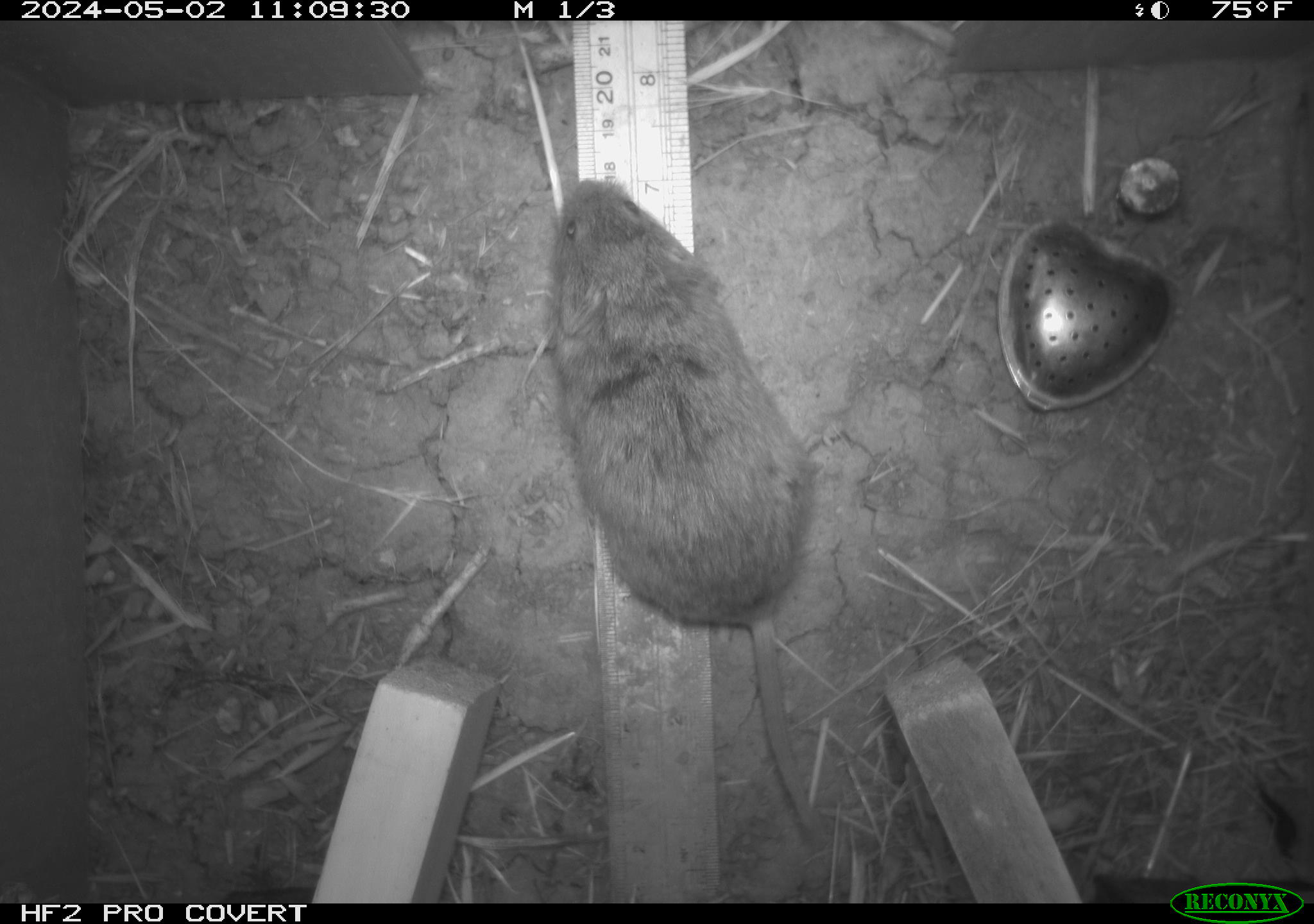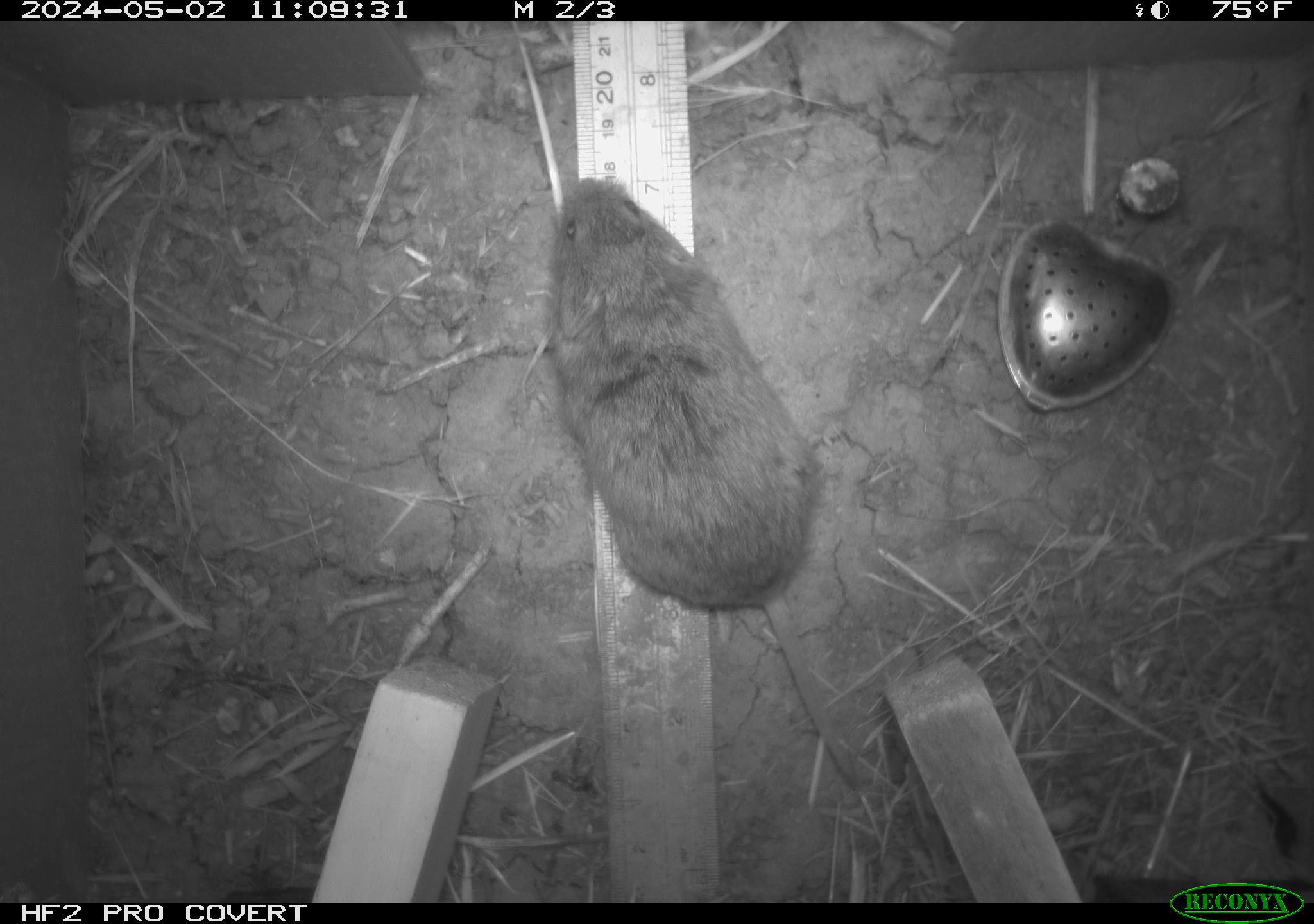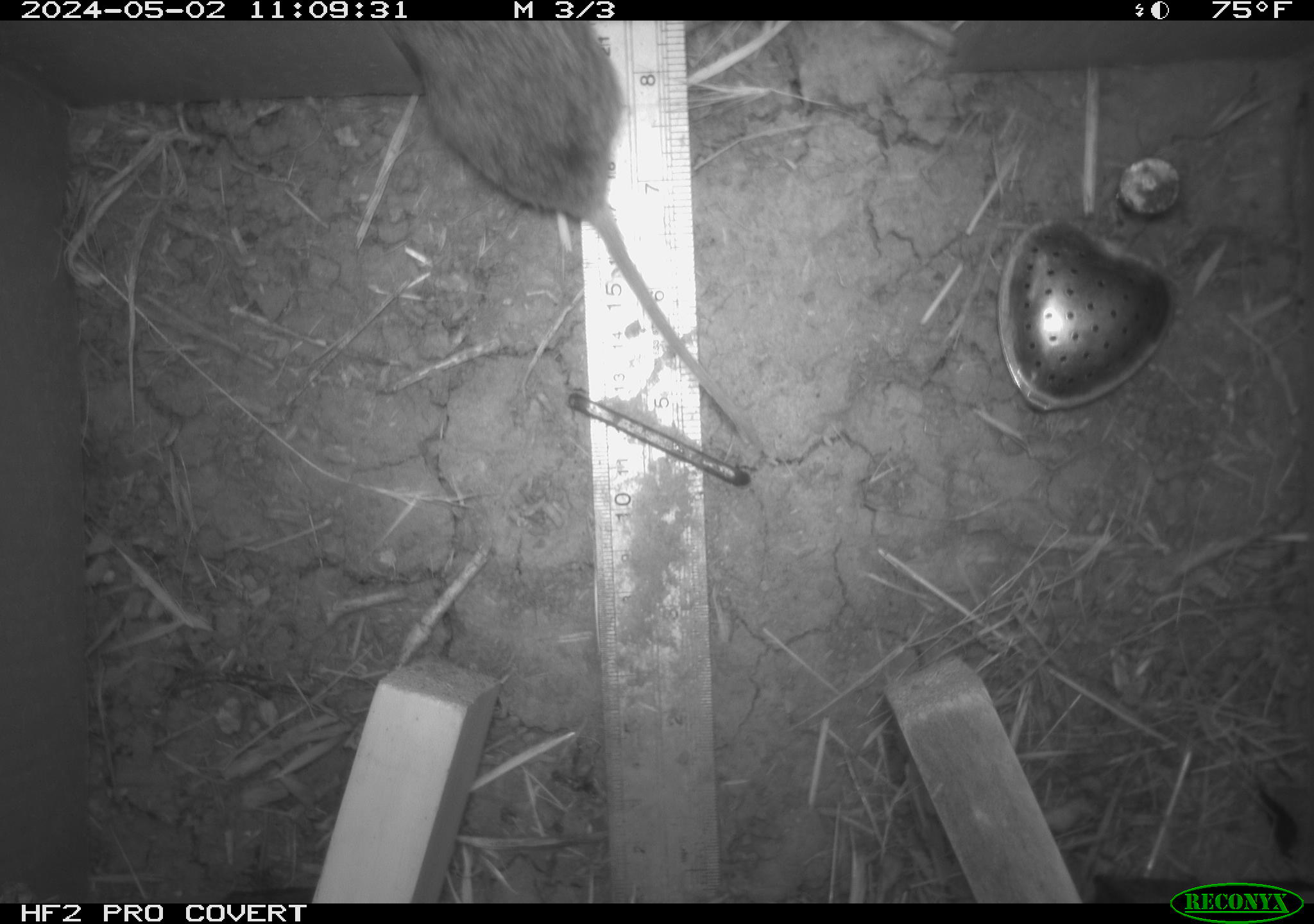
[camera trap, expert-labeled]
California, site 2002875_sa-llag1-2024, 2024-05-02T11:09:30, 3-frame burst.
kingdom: Animalia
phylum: Chordata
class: Mammalia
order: Rodentia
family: Cricetidae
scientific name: Arvicolinae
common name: voles, lemmings, and muskrats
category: arvicolinae subfamily